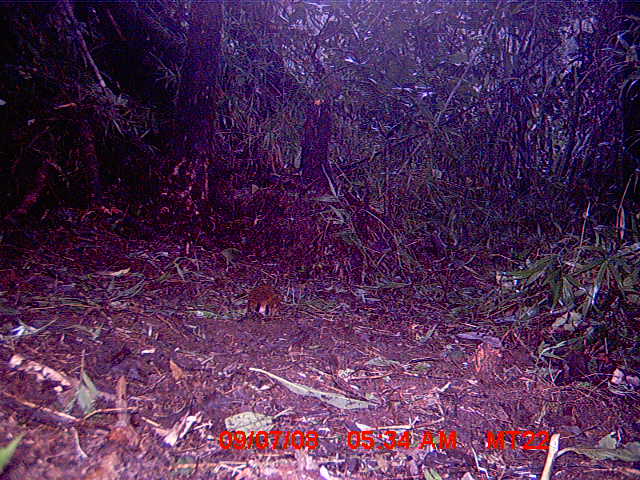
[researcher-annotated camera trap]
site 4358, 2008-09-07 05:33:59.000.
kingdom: Animalia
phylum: Chordata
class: Mammalia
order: Rodentia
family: Nesomyidae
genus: Nesomys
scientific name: Nesomys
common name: nesomys rodents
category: nesomys sp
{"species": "nesomys sp (nesomys rodents) (Nesomys)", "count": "1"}